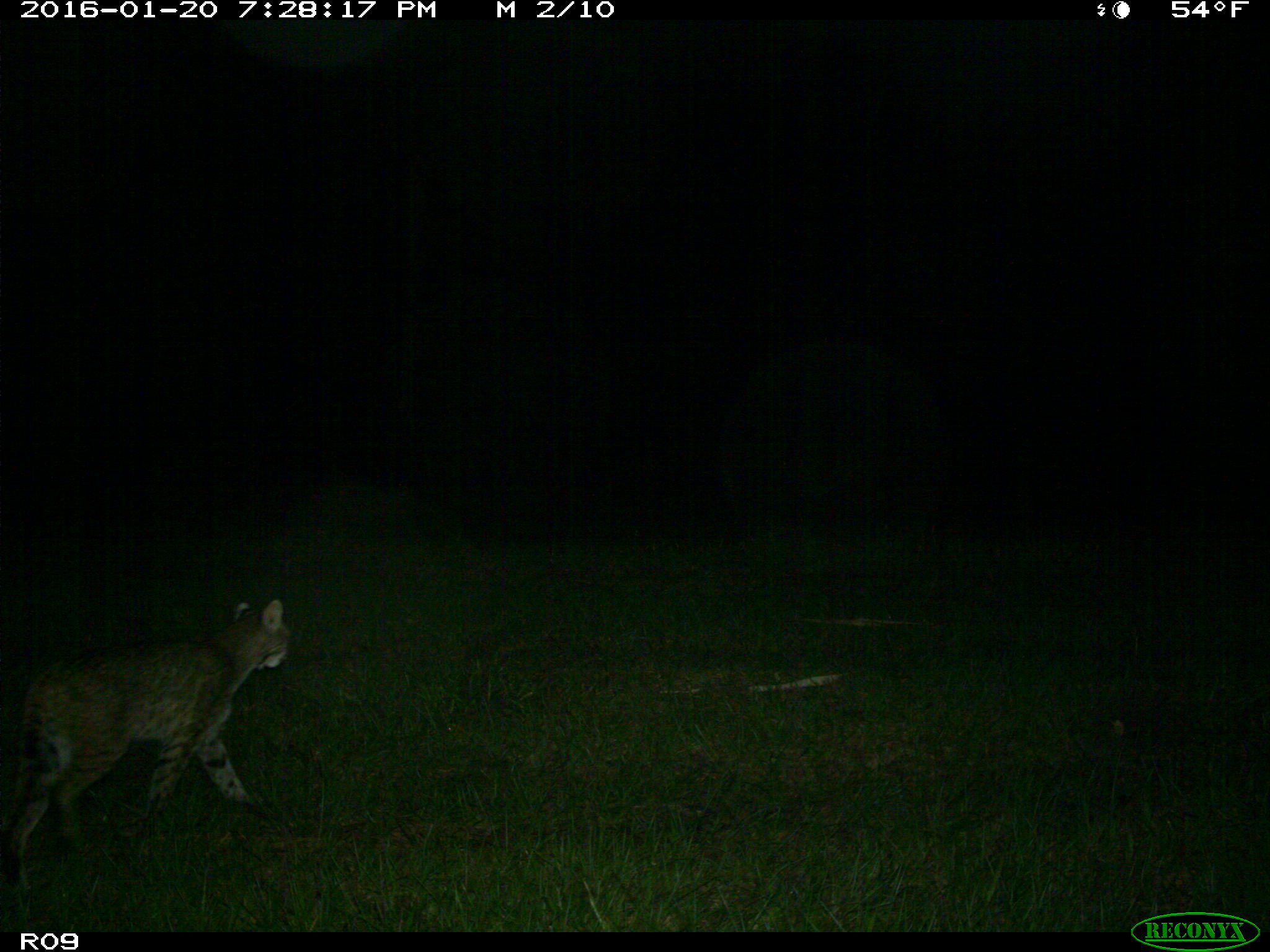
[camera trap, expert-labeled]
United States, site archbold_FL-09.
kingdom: Animalia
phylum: Chordata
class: Mammalia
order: Carnivora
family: Felidae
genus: Lynx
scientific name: Lynx rufus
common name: bobcat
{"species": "Lynx rufus (bobcat)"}